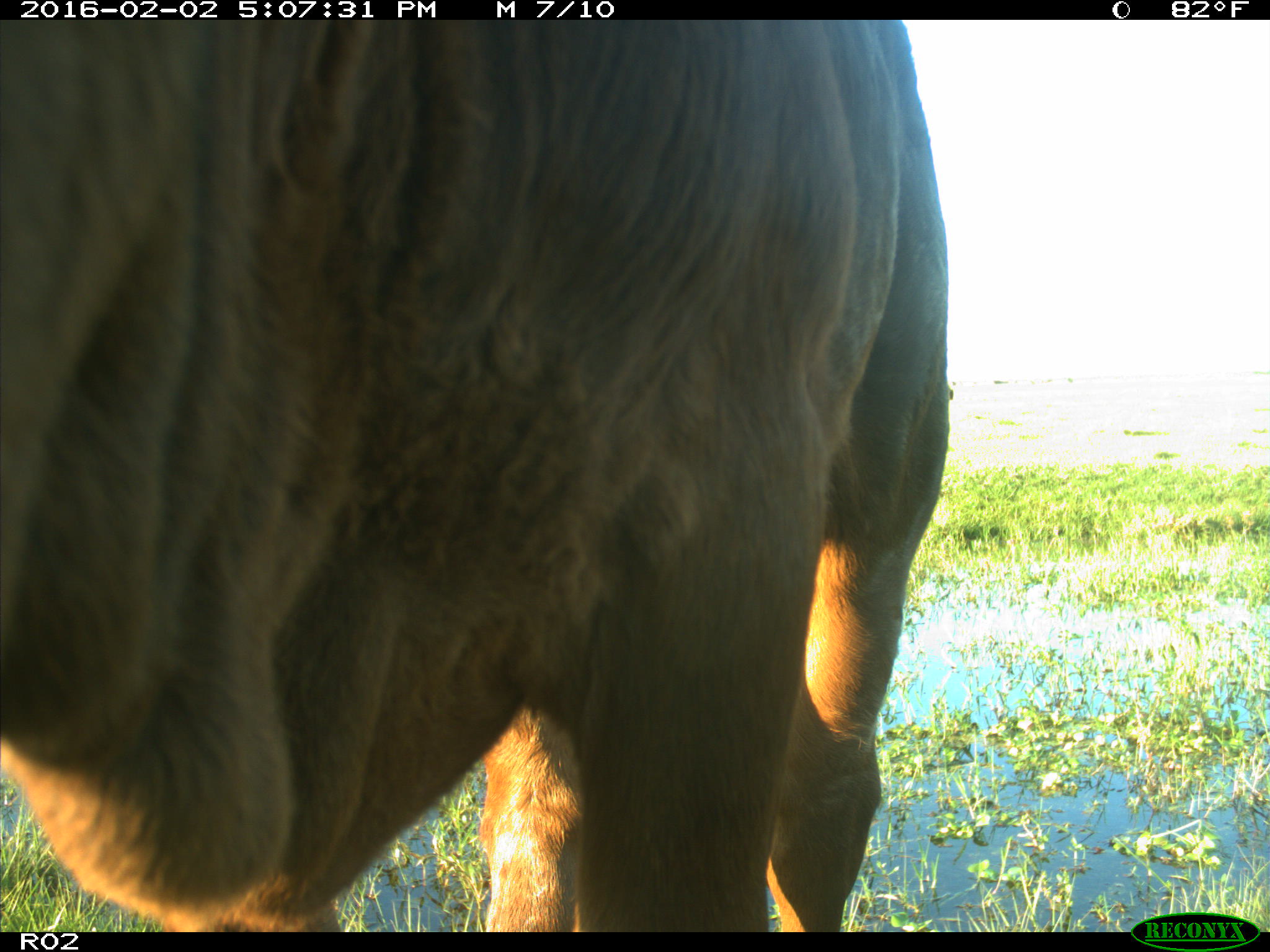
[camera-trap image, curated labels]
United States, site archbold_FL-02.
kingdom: Animalia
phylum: Chordata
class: Mammalia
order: Artiodactyla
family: Bovidae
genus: Bos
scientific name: Bos taurus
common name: domestic cow